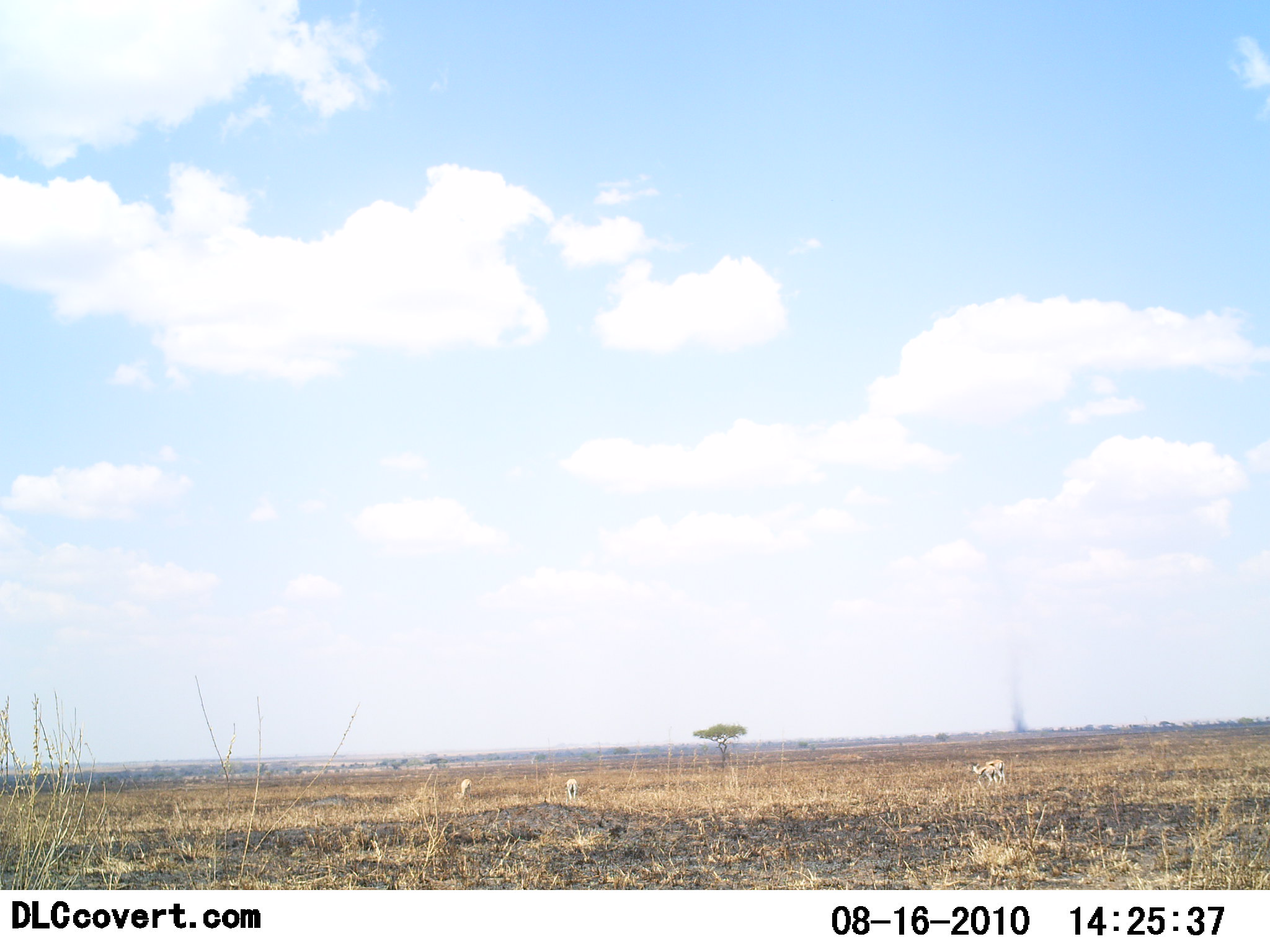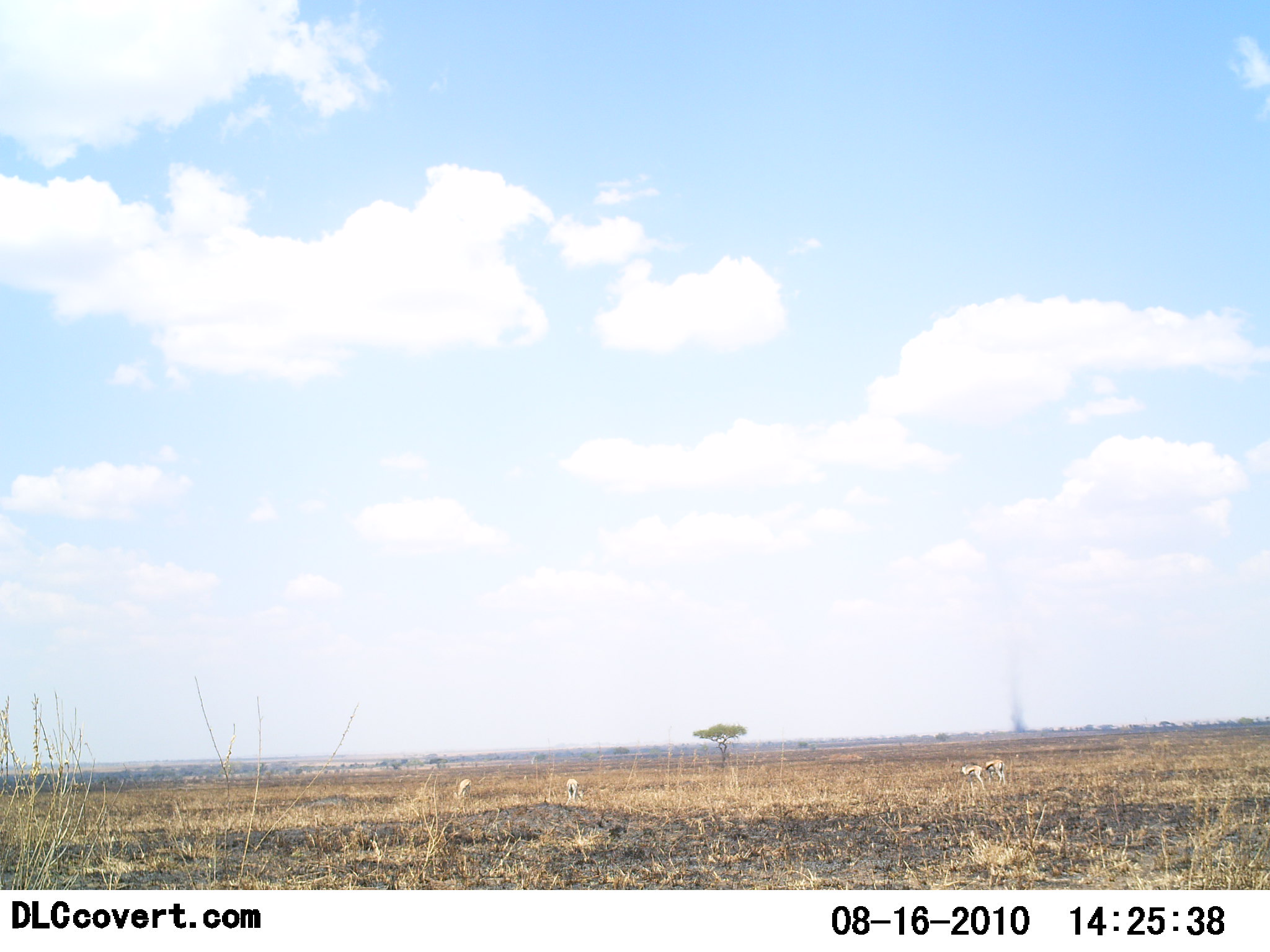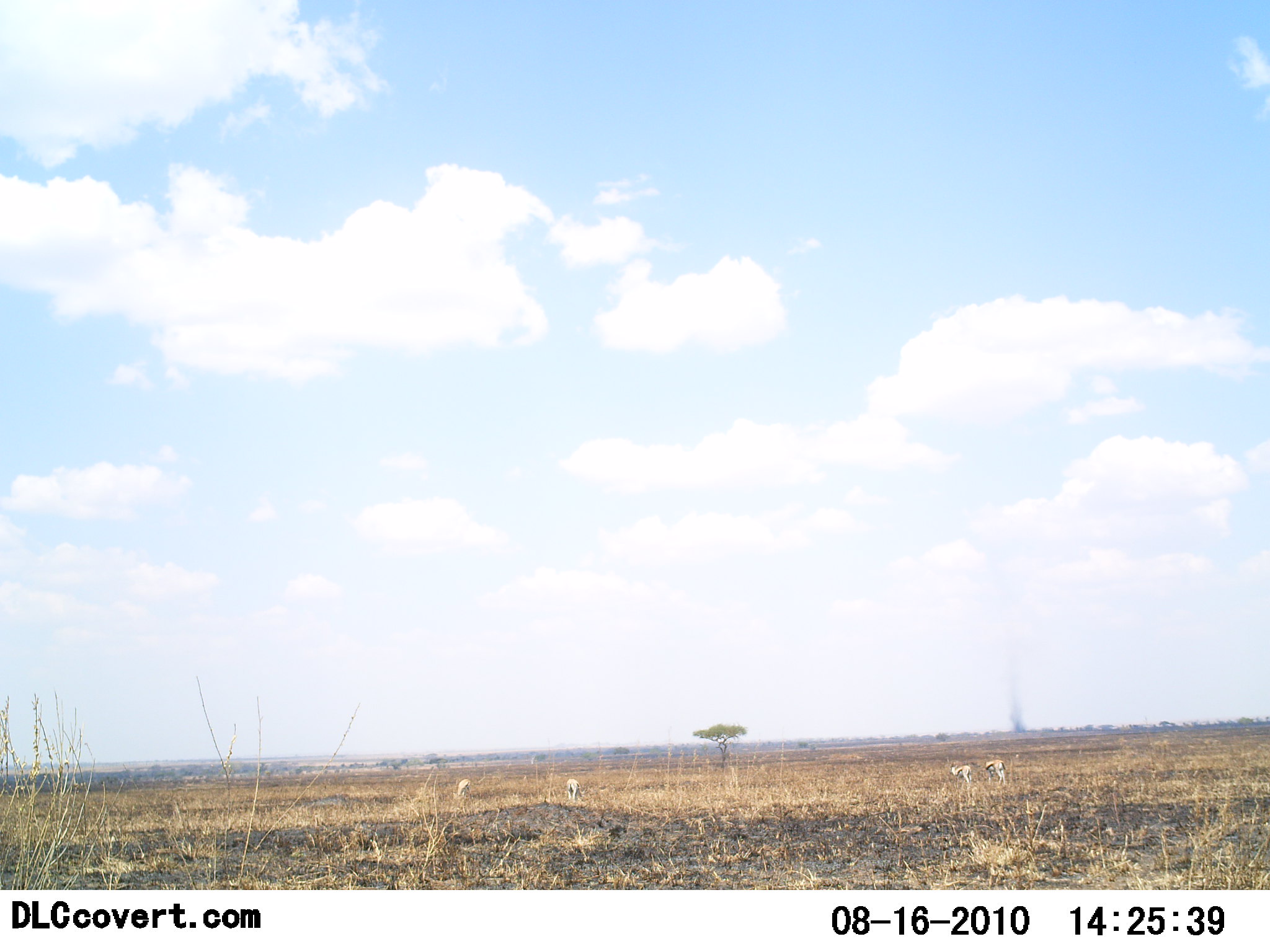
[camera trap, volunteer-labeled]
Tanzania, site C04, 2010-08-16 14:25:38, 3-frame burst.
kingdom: Animalia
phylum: Chordata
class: Mammalia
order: Artiodactyla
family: Bovidae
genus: Eudorcas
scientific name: Eudorcas thomsonii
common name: thomson's gazelle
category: gazellethomsons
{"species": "gazellethomsons (thomson's gazelle) (Eudorcas thomsonii)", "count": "4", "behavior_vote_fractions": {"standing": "55%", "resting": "0%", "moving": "64%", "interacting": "0%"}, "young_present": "0%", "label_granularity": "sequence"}